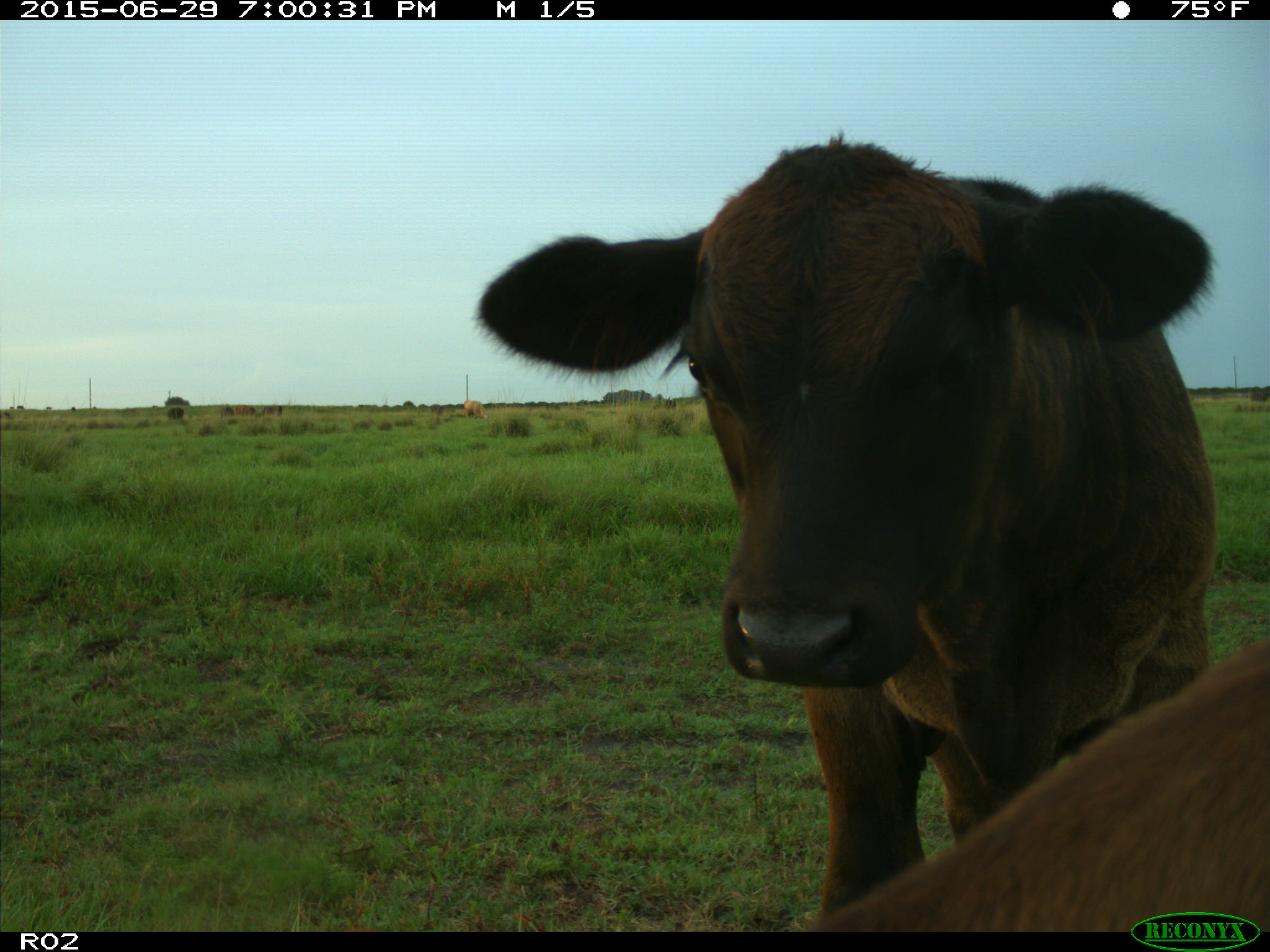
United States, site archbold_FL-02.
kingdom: Animalia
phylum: Chordata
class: Mammalia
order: Artiodactyla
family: Bovidae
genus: Bos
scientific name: Bos taurus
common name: domestic cow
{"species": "Bos taurus (domestic cow)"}